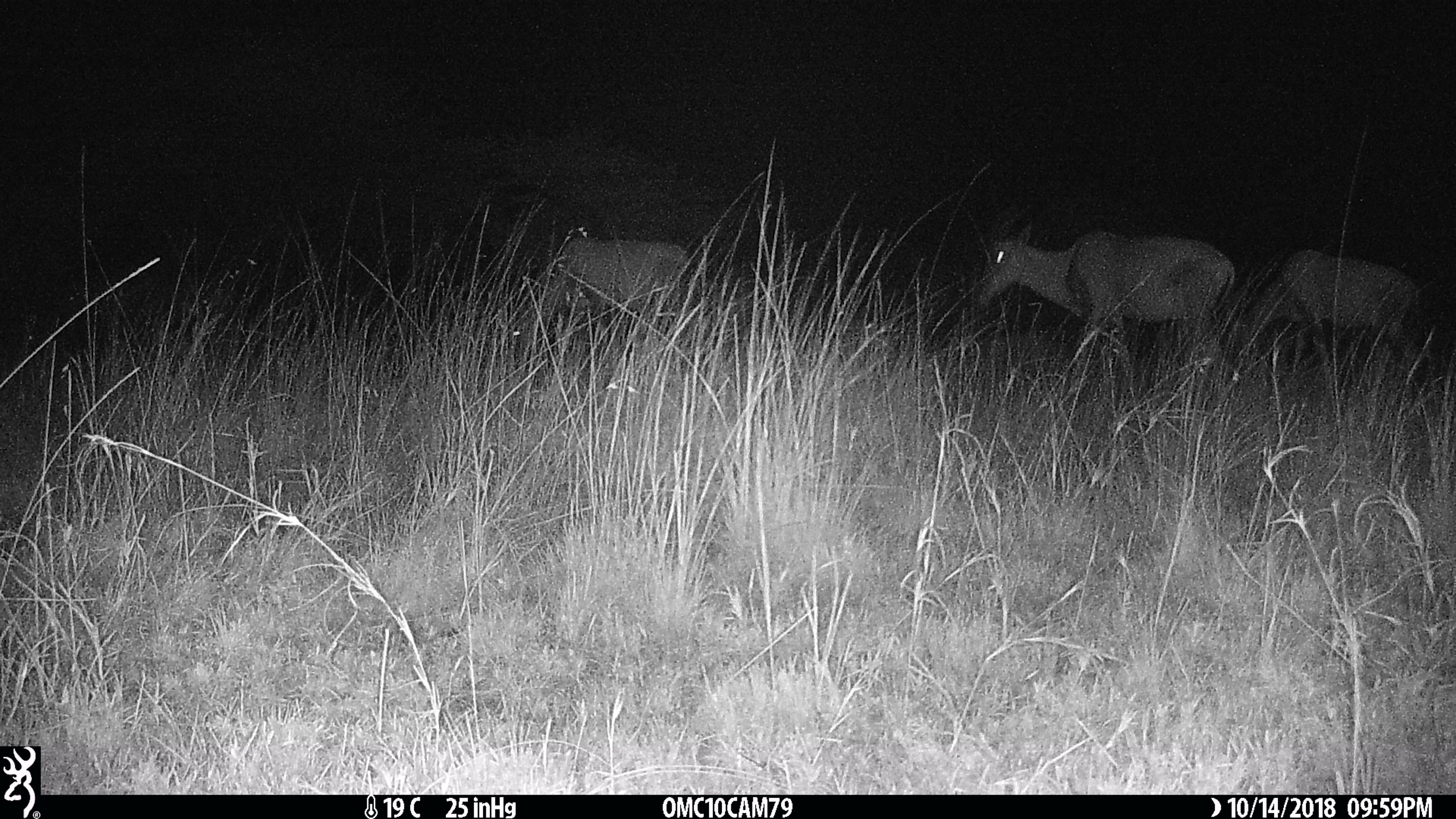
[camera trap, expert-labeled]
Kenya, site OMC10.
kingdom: Animalia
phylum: Chordata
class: Mammalia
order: Artiodactyla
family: Bovidae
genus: Damaliscus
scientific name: Damaliscus lunatus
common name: topi